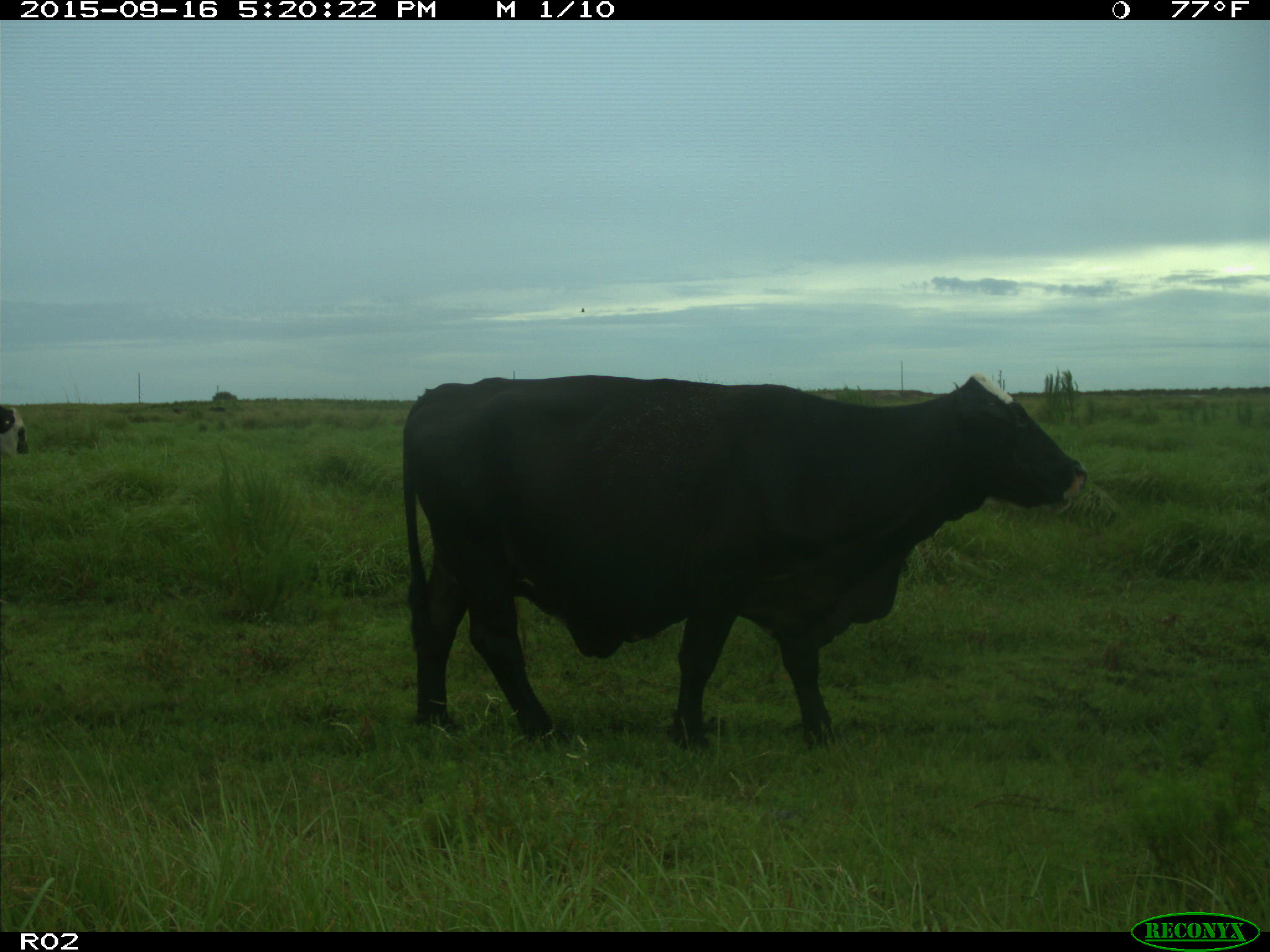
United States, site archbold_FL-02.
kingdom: Animalia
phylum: Chordata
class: Mammalia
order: Artiodactyla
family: Bovidae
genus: Bos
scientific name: Bos taurus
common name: domestic cow